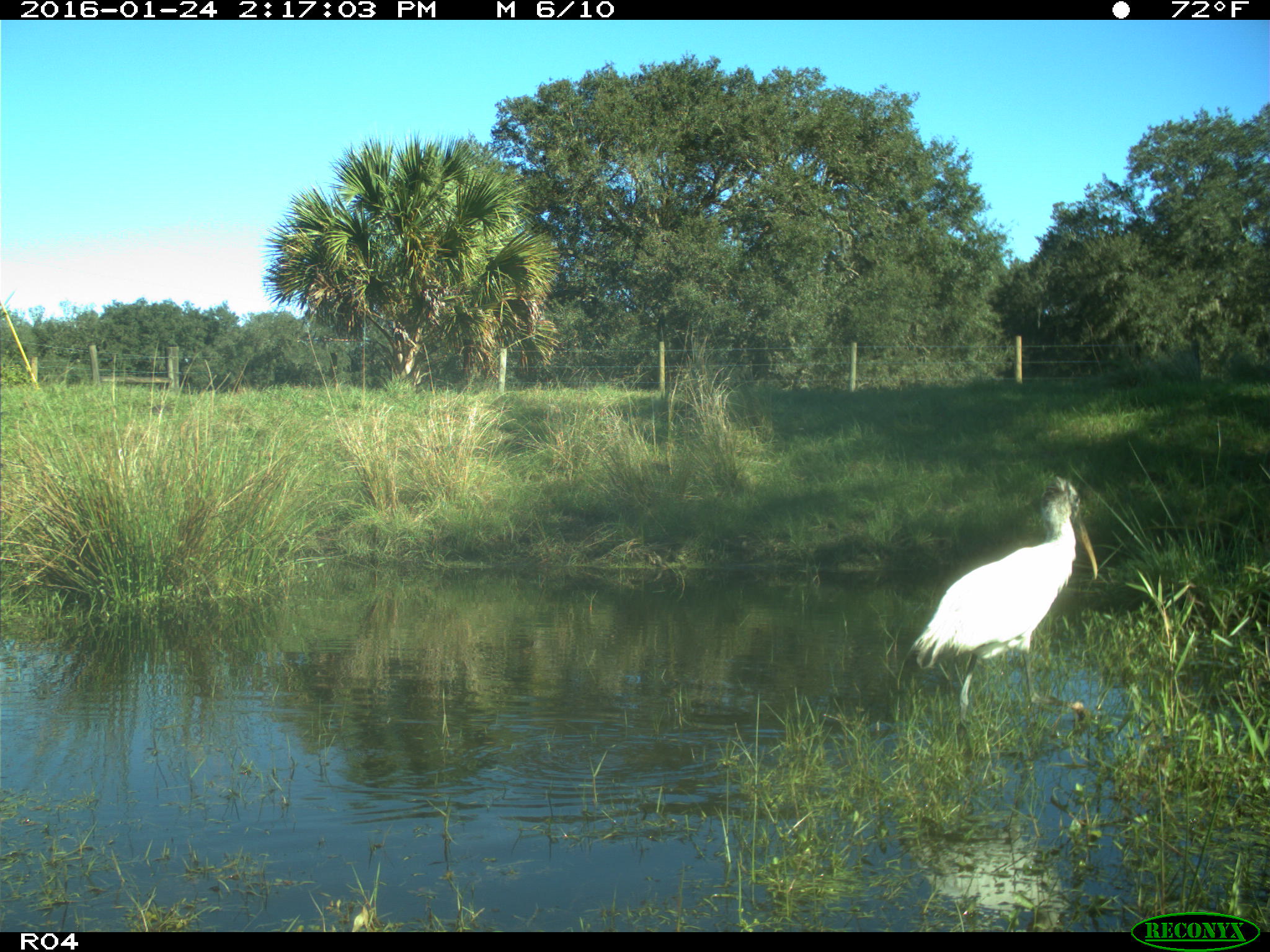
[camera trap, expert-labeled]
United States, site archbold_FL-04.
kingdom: Animalia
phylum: Chordata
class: Aves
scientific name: Aves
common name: birds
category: unidentified bird